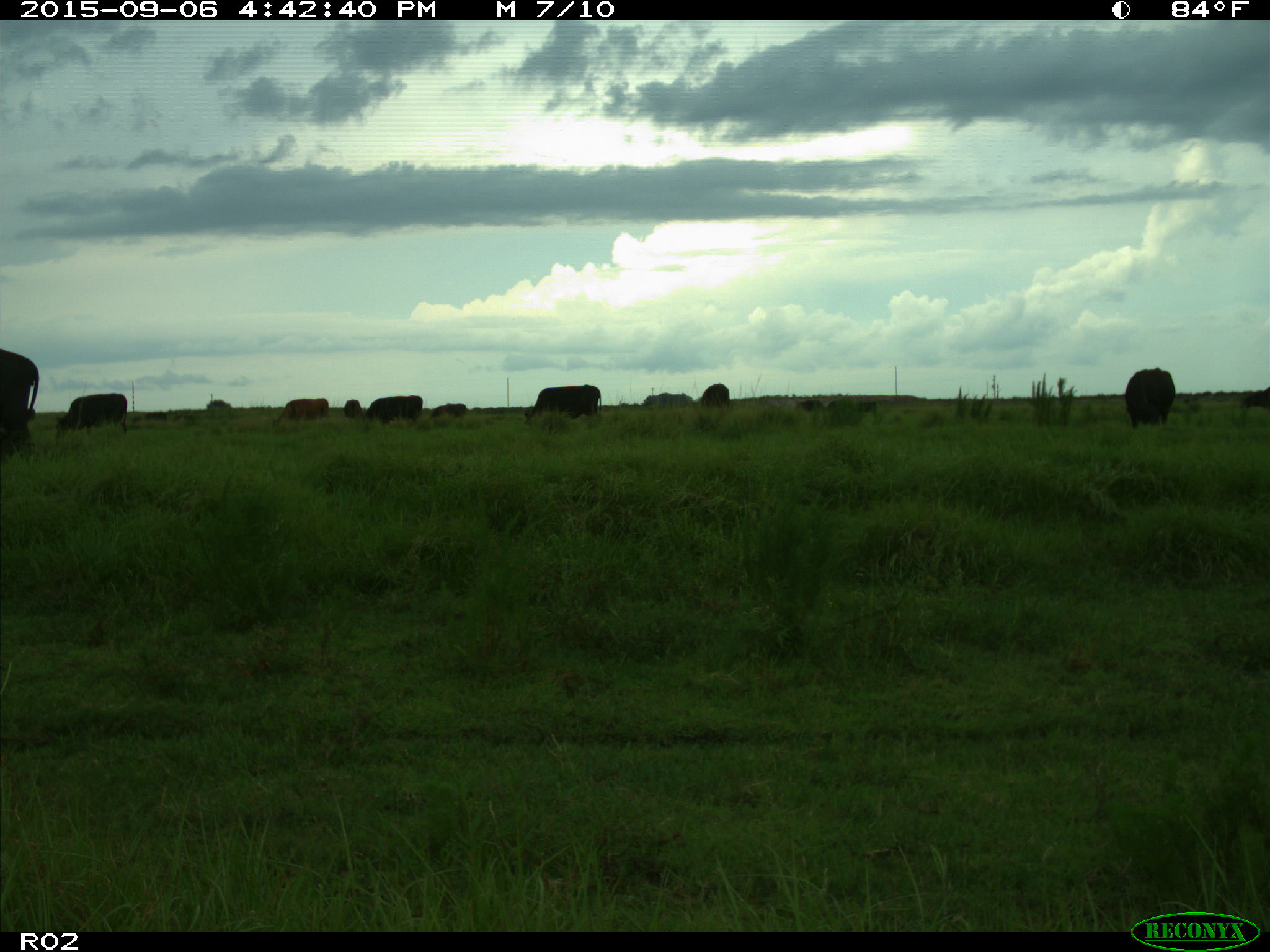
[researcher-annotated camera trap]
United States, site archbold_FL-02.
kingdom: Animalia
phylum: Chordata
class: Mammalia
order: Artiodactyla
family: Bovidae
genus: Bos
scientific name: Bos taurus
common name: domestic cow